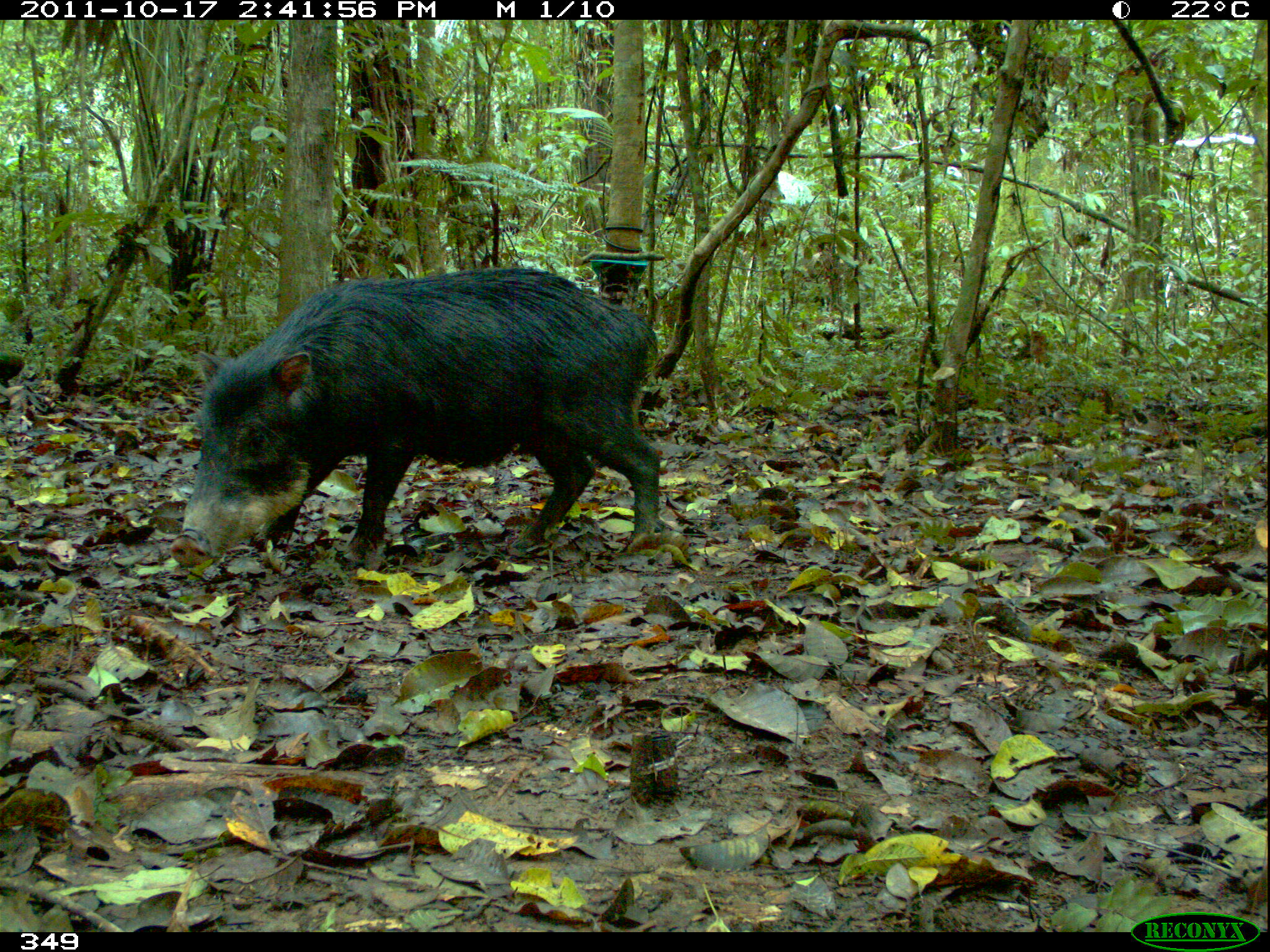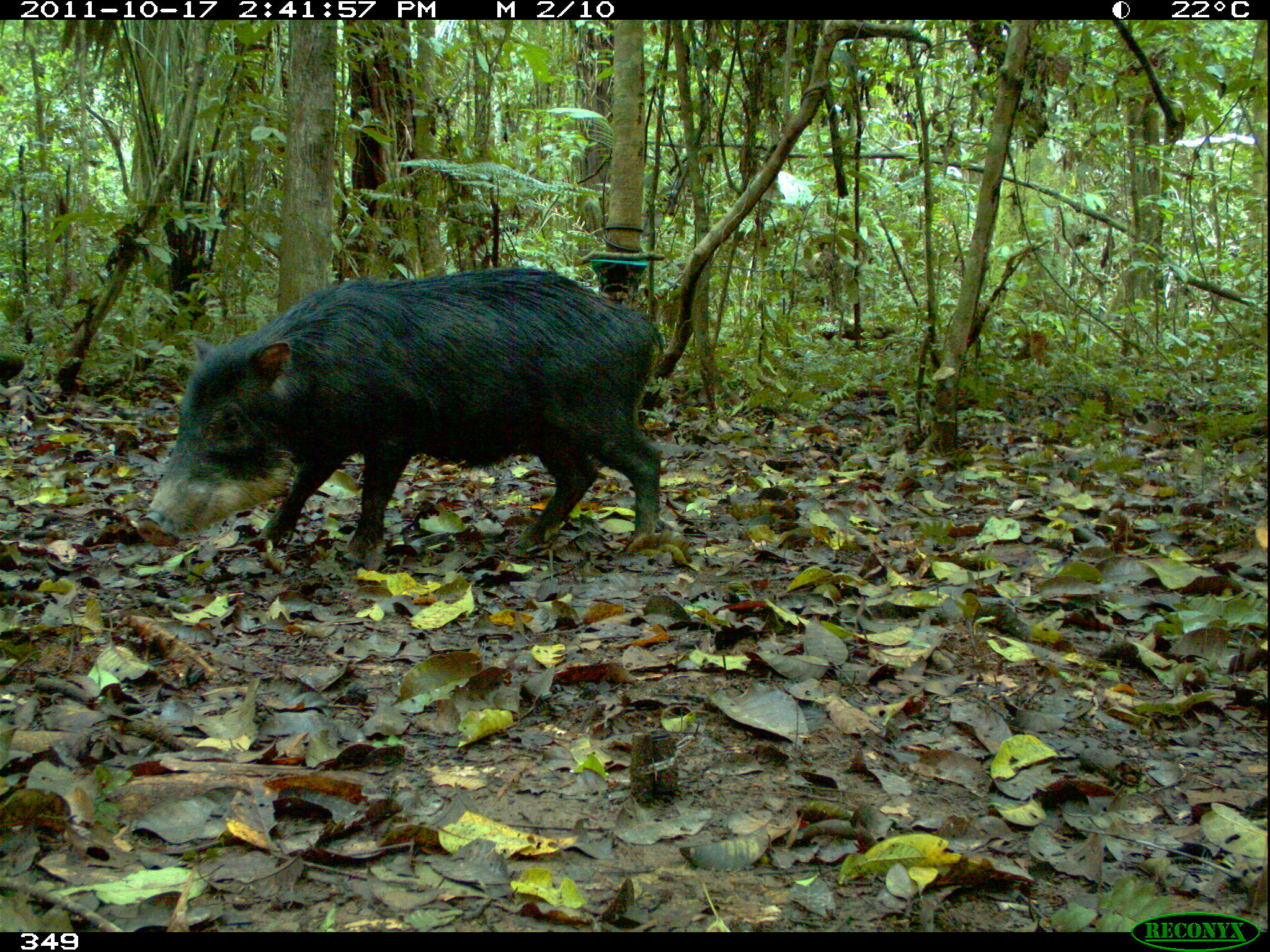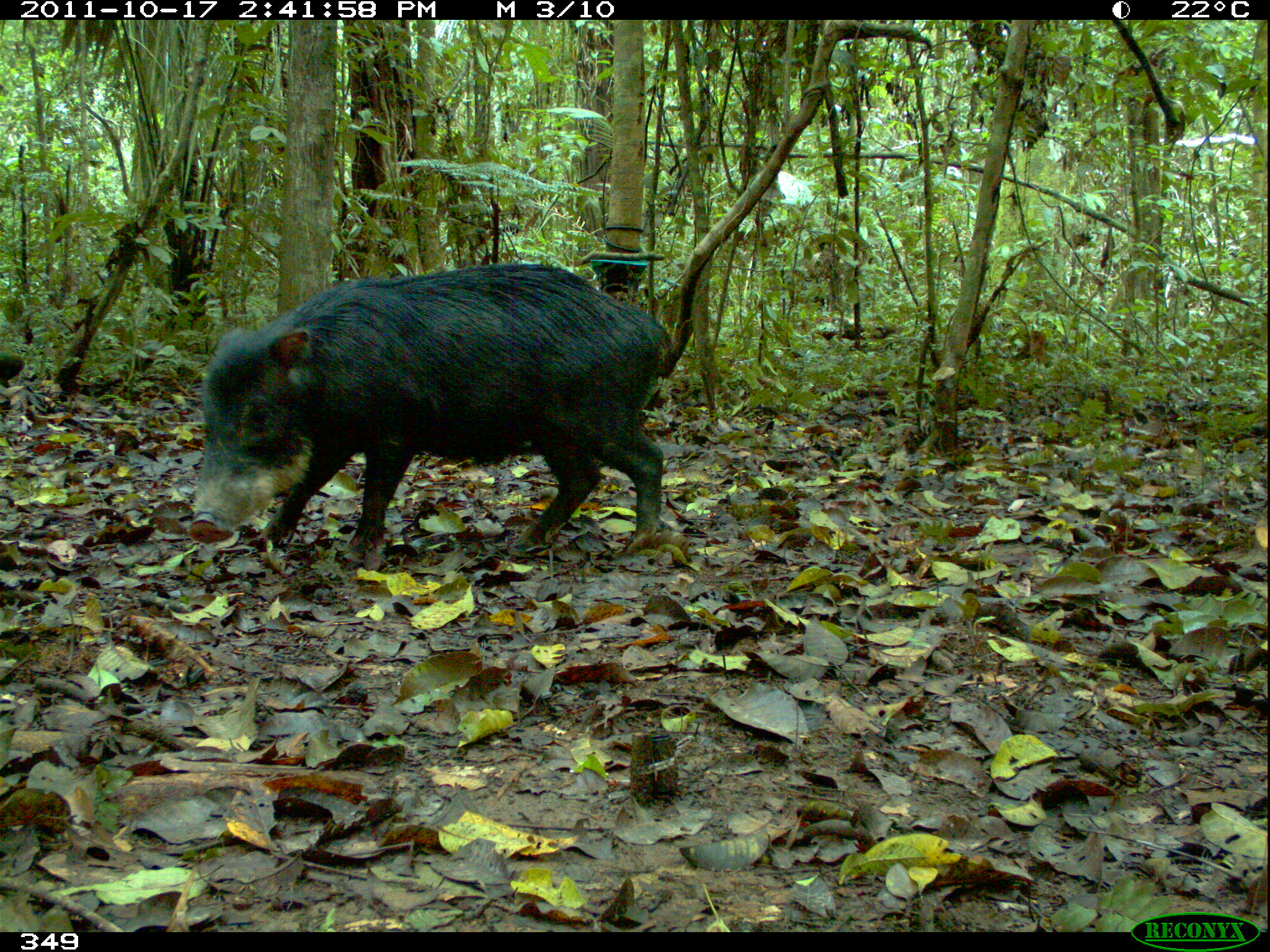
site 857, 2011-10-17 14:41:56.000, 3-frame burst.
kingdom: Animalia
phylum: Chordata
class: Mammalia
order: Artiodactyla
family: Tayassuidae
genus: Tayassu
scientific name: Tayassu pecari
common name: white-lipped peccary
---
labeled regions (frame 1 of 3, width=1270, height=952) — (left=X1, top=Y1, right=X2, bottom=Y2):
tayassu pecari: (left=169, top=266, right=660, bottom=565)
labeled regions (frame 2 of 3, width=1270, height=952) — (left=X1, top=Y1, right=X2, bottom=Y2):
tayassu pecari: (left=136, top=267, right=660, bottom=572)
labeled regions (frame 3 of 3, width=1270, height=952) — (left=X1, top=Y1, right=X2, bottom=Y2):
tayassu pecari: (left=188, top=263, right=670, bottom=568)